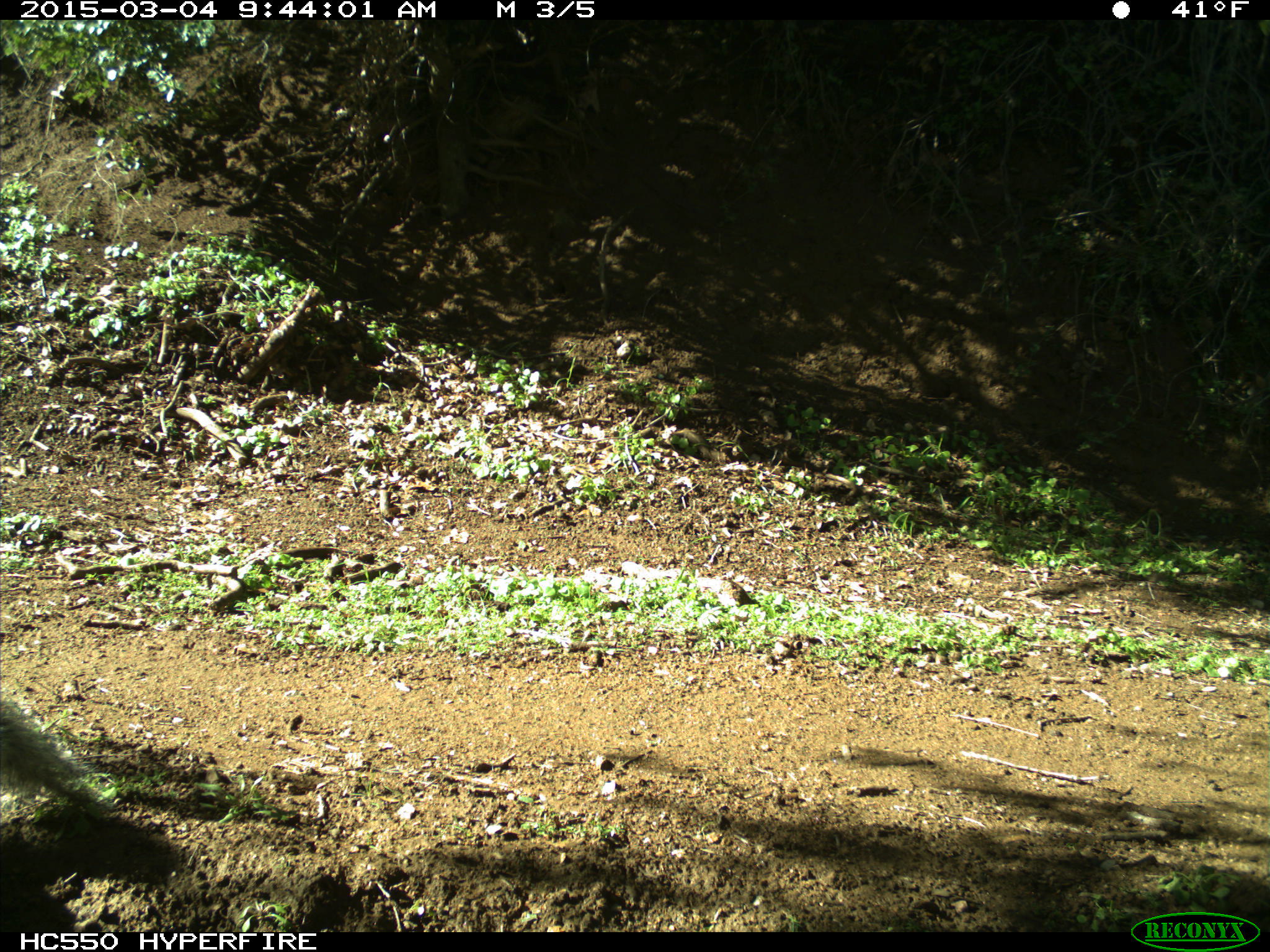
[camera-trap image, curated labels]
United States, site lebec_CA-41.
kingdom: Animalia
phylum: Chordata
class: Mammalia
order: Rodentia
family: Sciuridae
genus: Sciurus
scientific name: Sciurus carolinensis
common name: eastern gray squirrel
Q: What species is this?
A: Sciurus carolinensis (eastern gray squirrel).